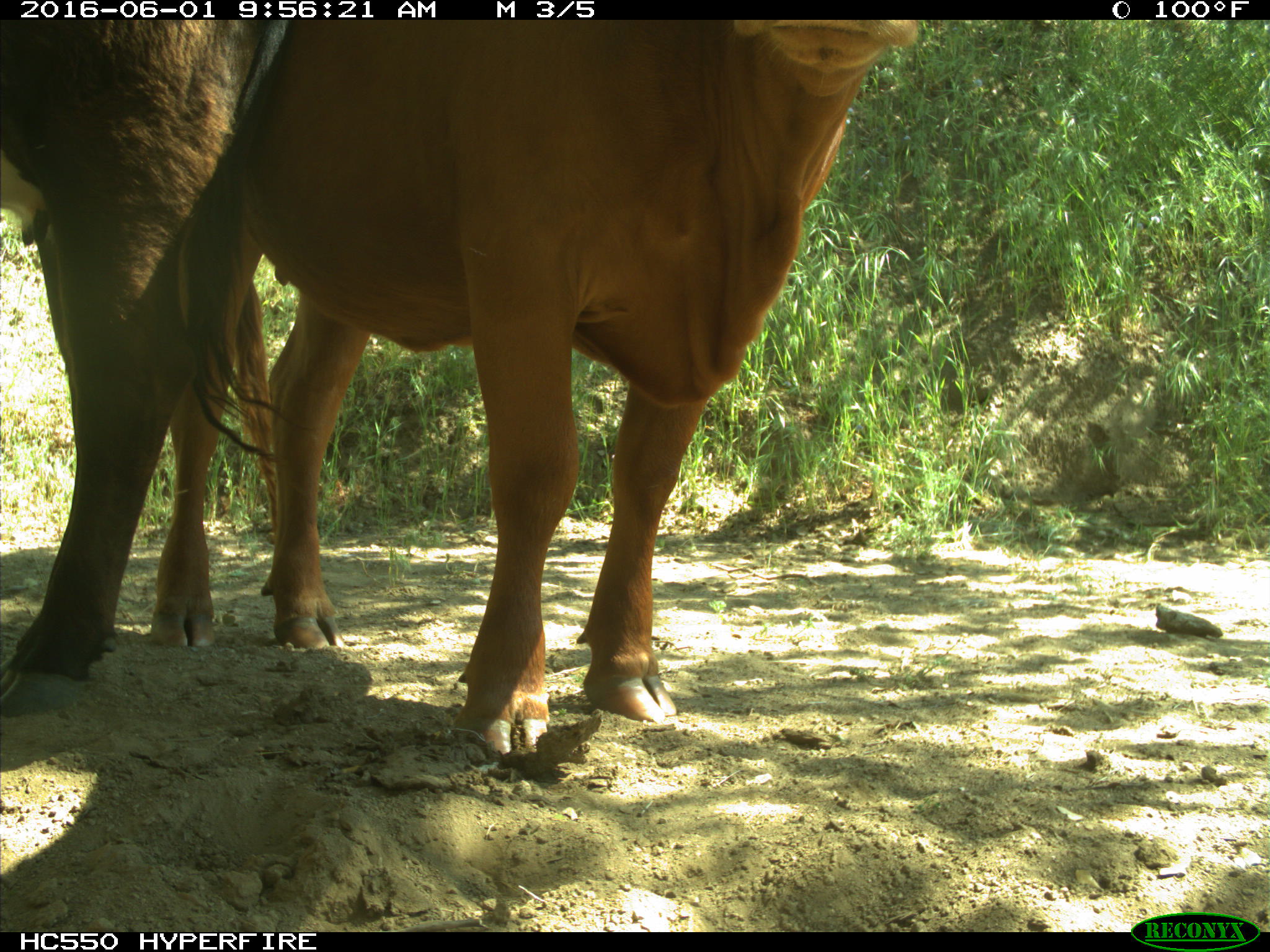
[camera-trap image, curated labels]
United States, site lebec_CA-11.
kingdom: Animalia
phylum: Chordata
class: Mammalia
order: Artiodactyla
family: Bovidae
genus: Bos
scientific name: Bos taurus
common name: domestic cow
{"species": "Bos taurus (domestic cow)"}